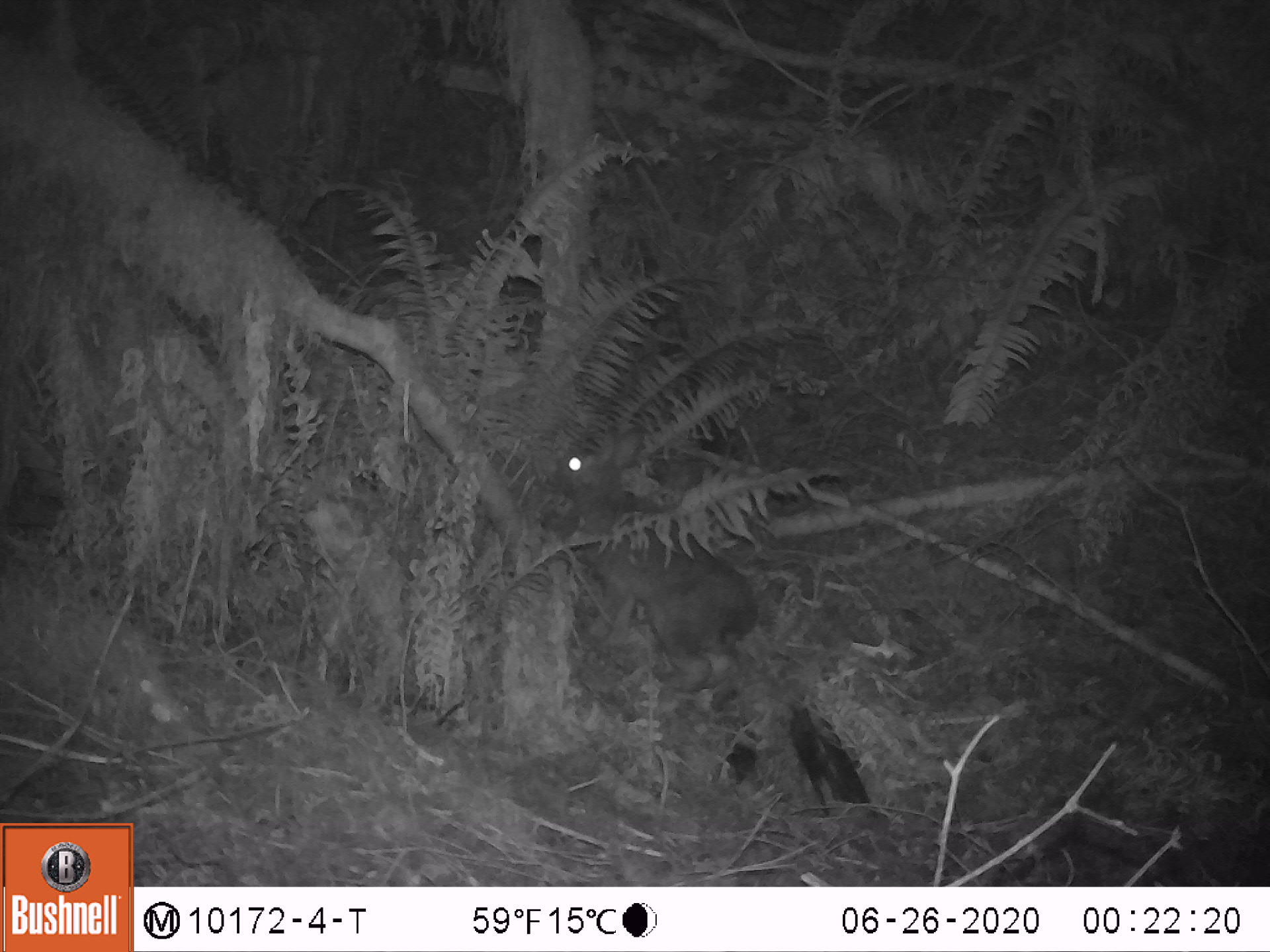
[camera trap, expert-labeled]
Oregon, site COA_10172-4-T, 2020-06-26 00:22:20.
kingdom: Animalia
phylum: Chordata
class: Mammalia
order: Lagomorpha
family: Leporidae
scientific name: Leporidae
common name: hares and rabbits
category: leporidae family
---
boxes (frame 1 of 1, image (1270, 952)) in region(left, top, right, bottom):
leporidae family: region(548, 419, 757, 695)